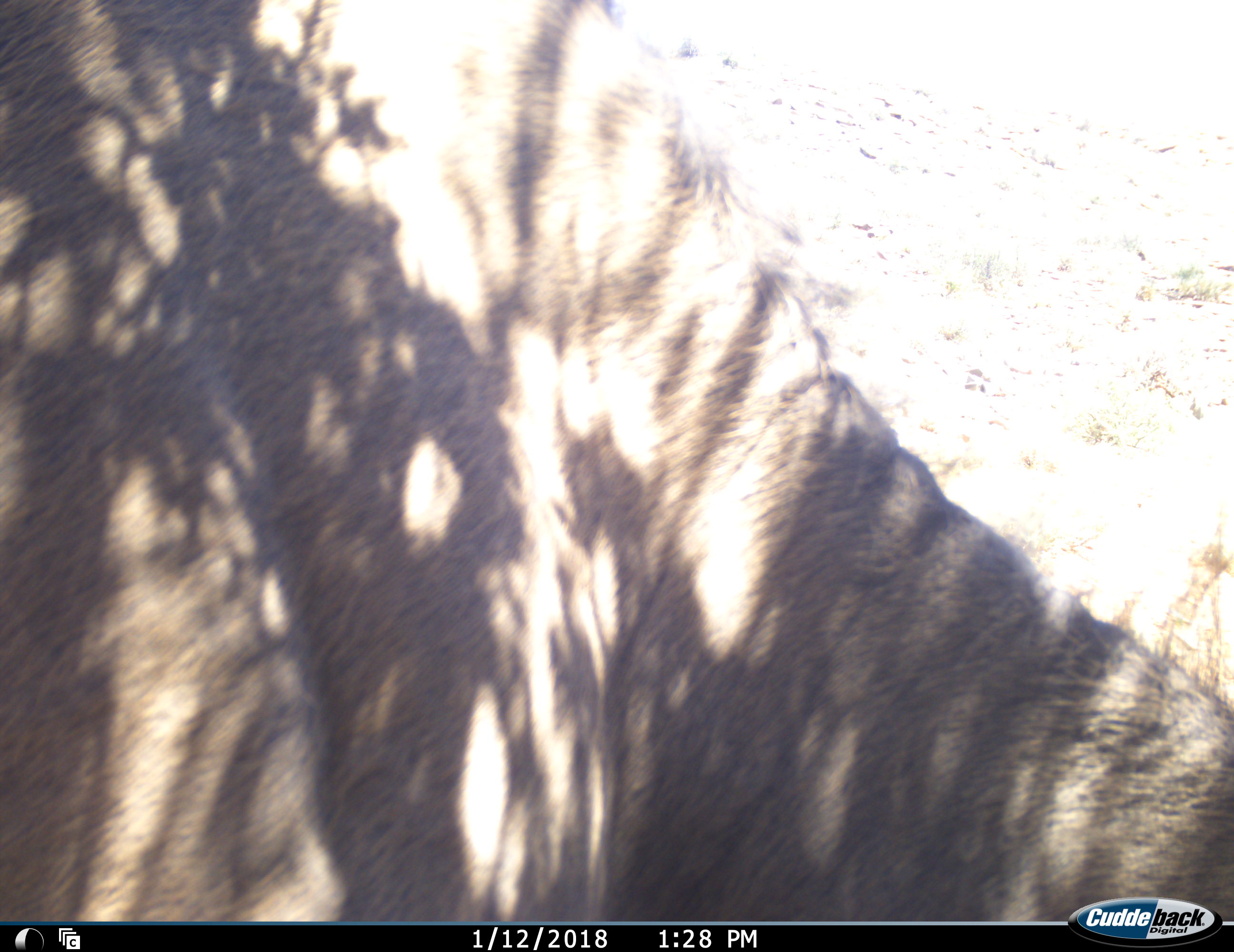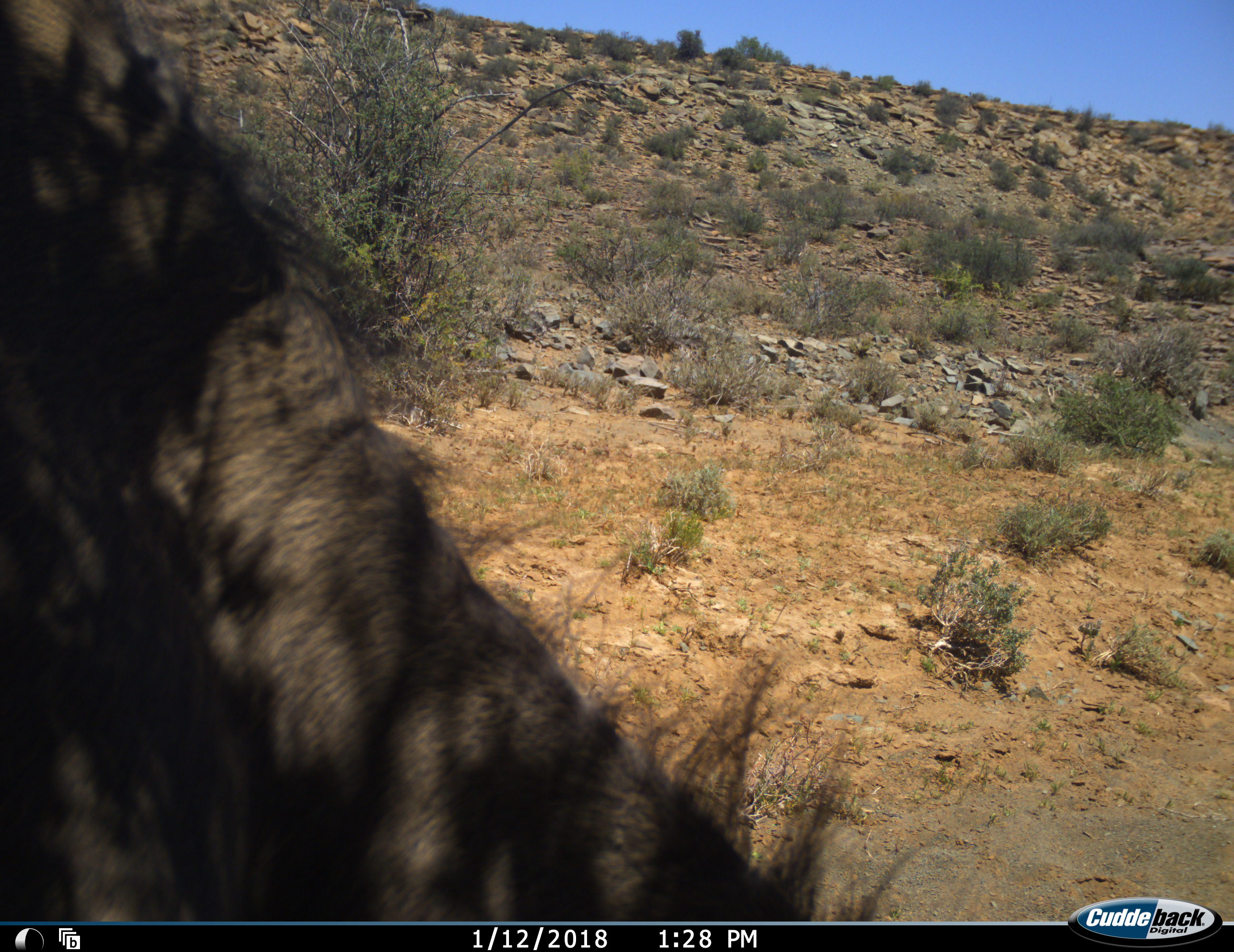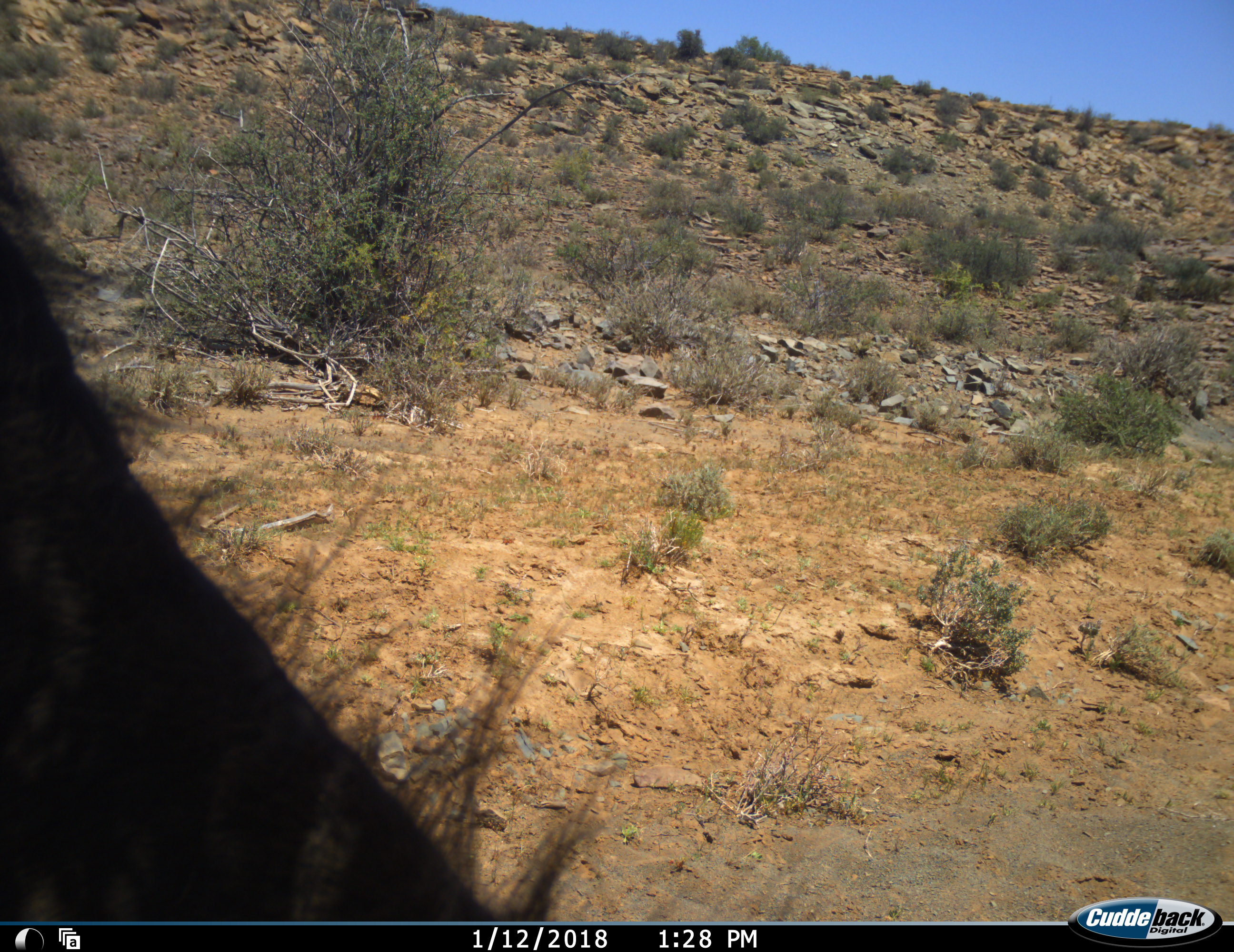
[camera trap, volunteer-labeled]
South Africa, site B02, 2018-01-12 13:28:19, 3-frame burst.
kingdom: Animalia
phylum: Chordata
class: Mammalia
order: Artiodactyla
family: Bovidae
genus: Connochaetes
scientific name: Connochaetes taurinus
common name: blue wildebeest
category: wildebeestblue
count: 1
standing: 75%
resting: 0%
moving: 25%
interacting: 0%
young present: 0%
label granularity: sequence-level